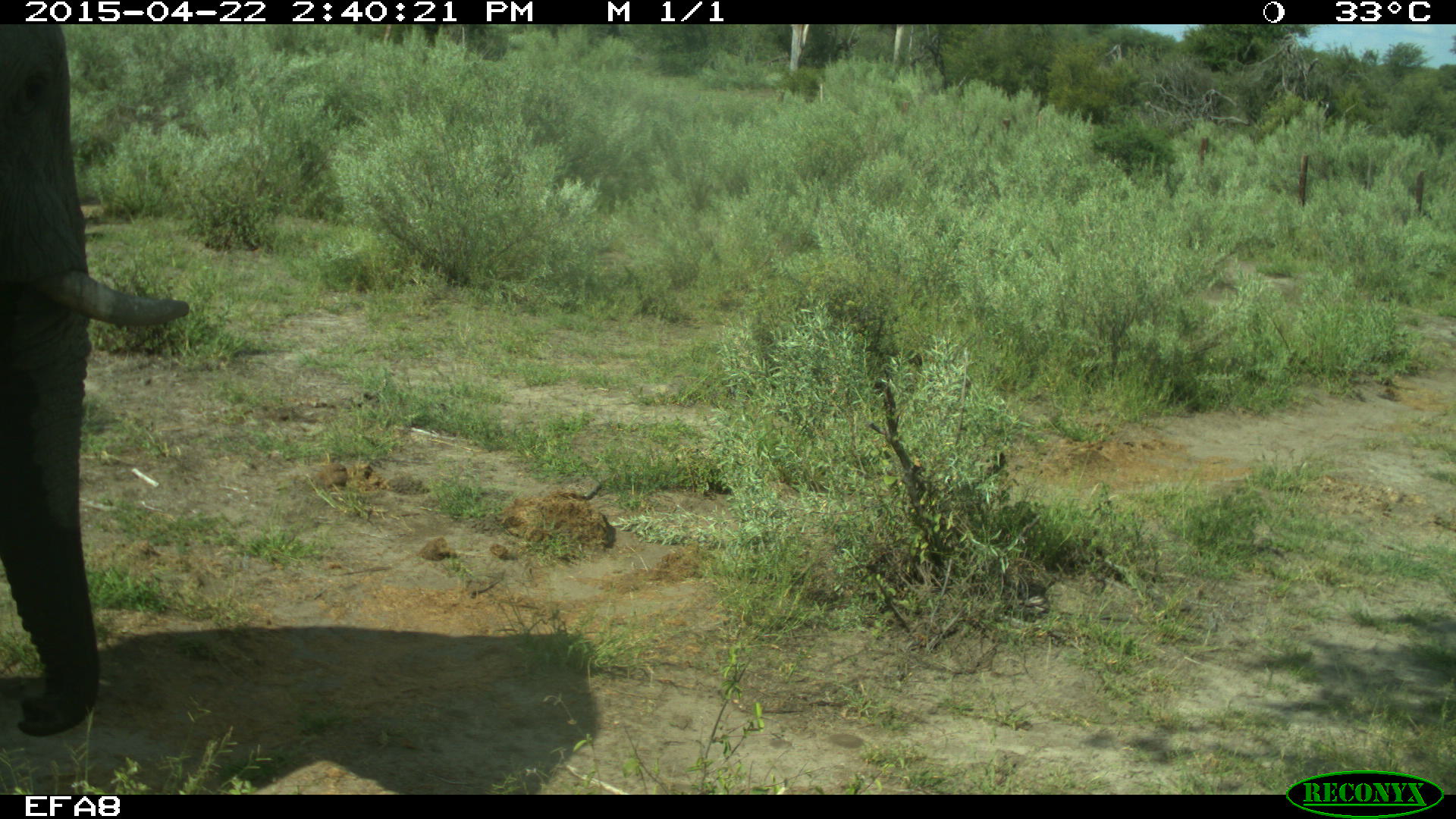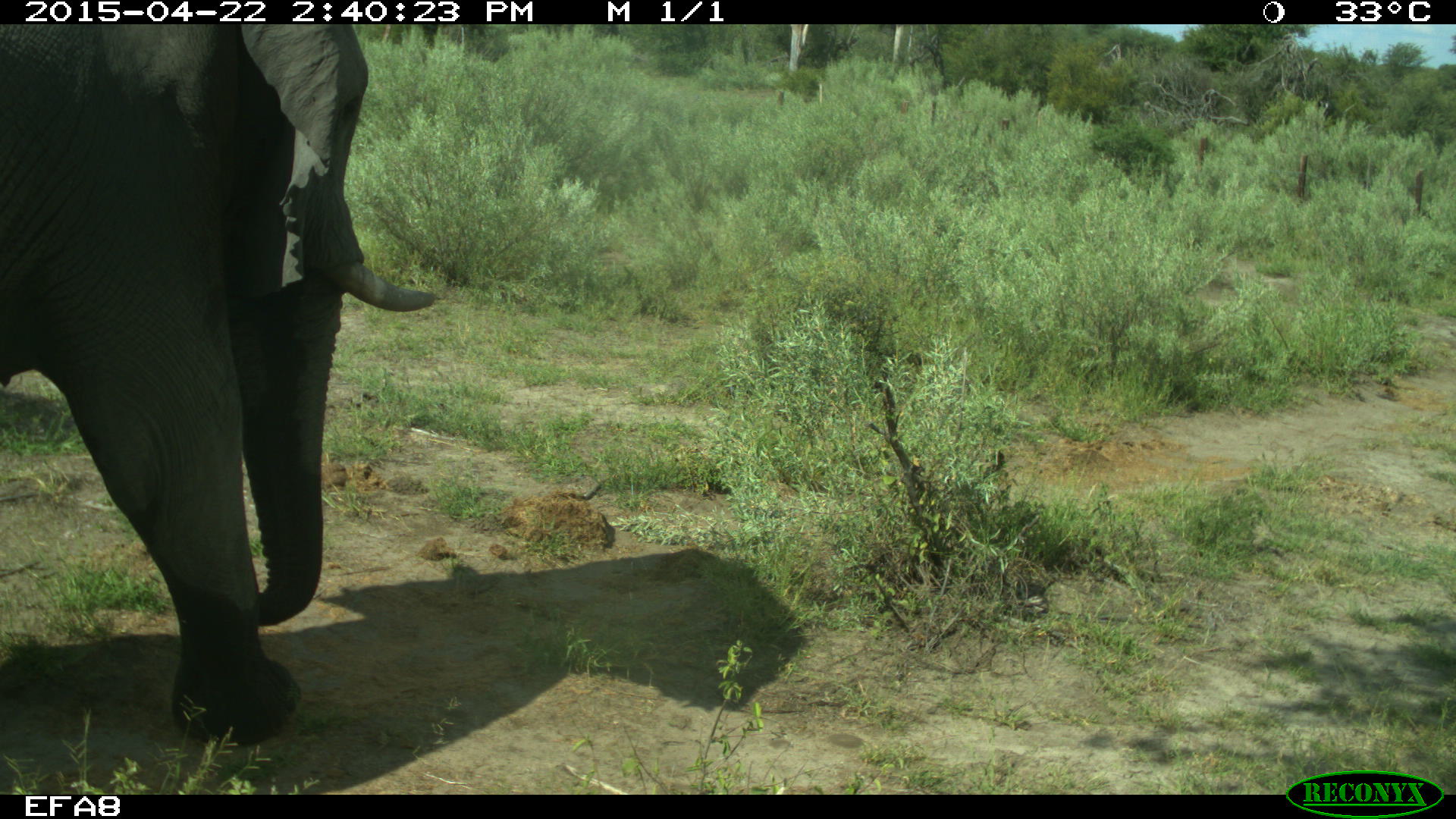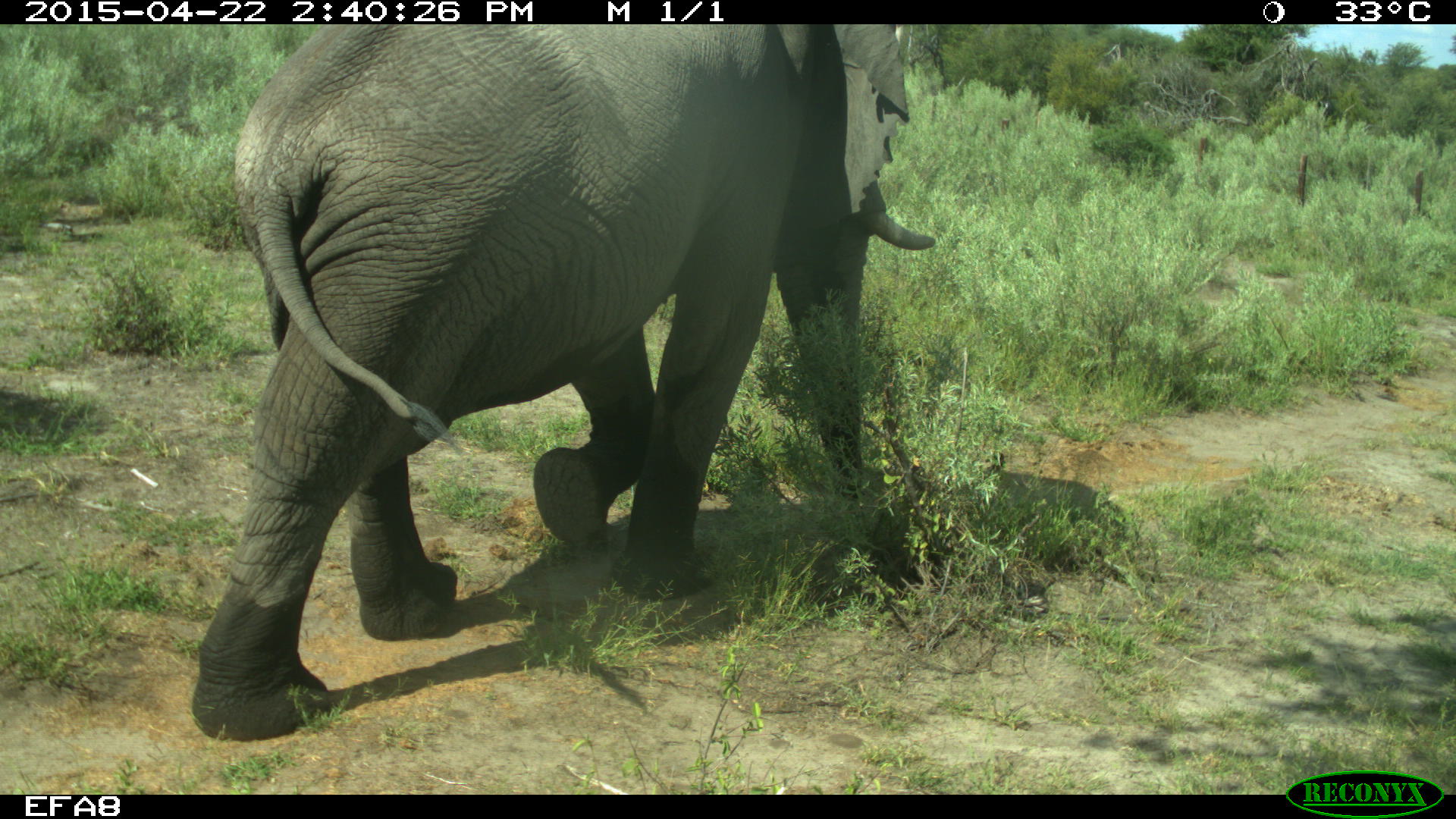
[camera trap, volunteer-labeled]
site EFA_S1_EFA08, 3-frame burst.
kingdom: Animalia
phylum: Chordata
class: Mammalia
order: Proboscidea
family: Elephantidae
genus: Loxodonta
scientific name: Loxodonta africana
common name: african bush elephant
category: elephant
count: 1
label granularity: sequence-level